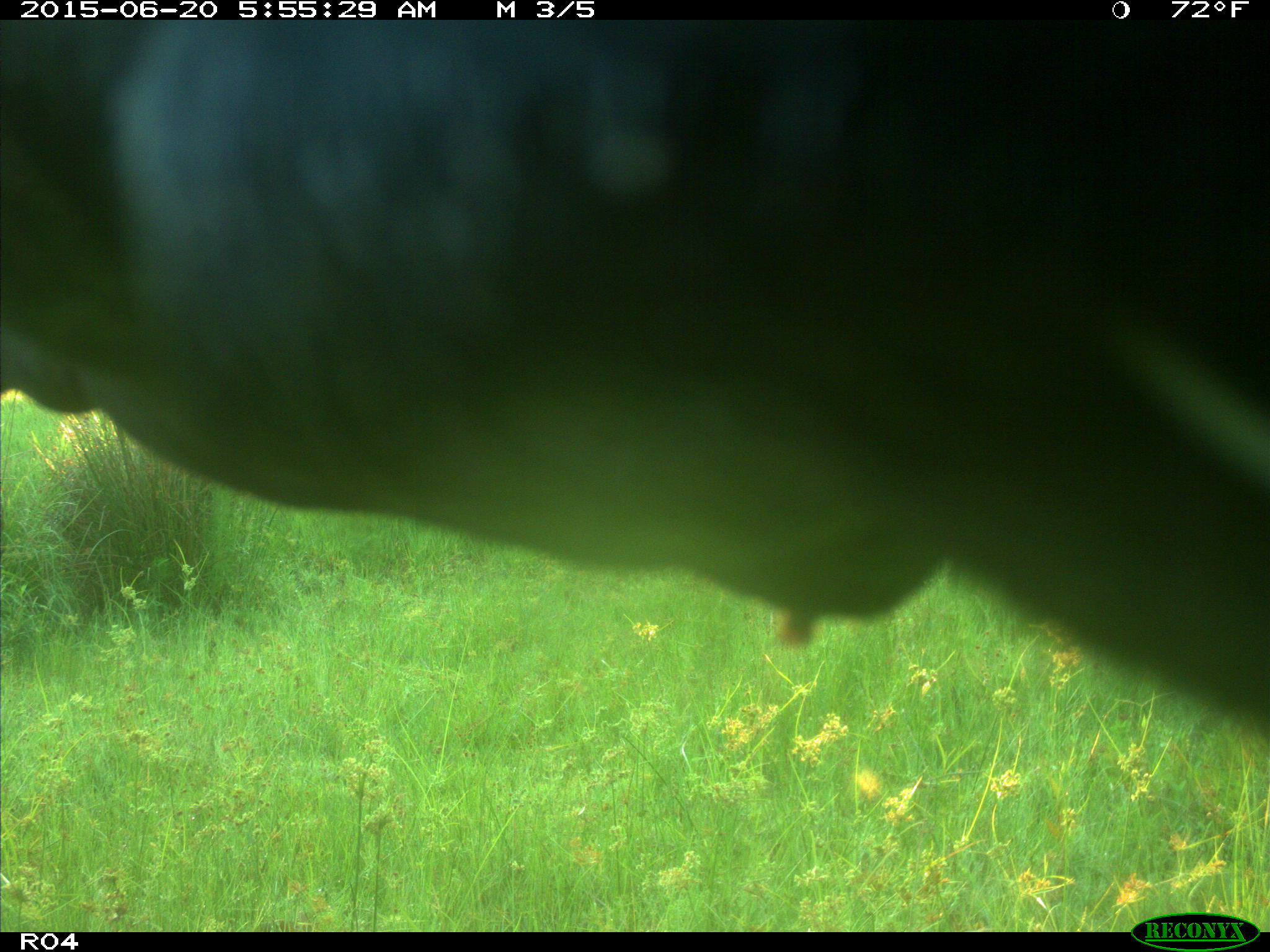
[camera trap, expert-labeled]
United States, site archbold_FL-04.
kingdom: Animalia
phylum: Chordata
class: Mammalia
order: Artiodactyla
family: Bovidae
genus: Bos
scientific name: Bos taurus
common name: domestic cow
Bos taurus (domestic cow).